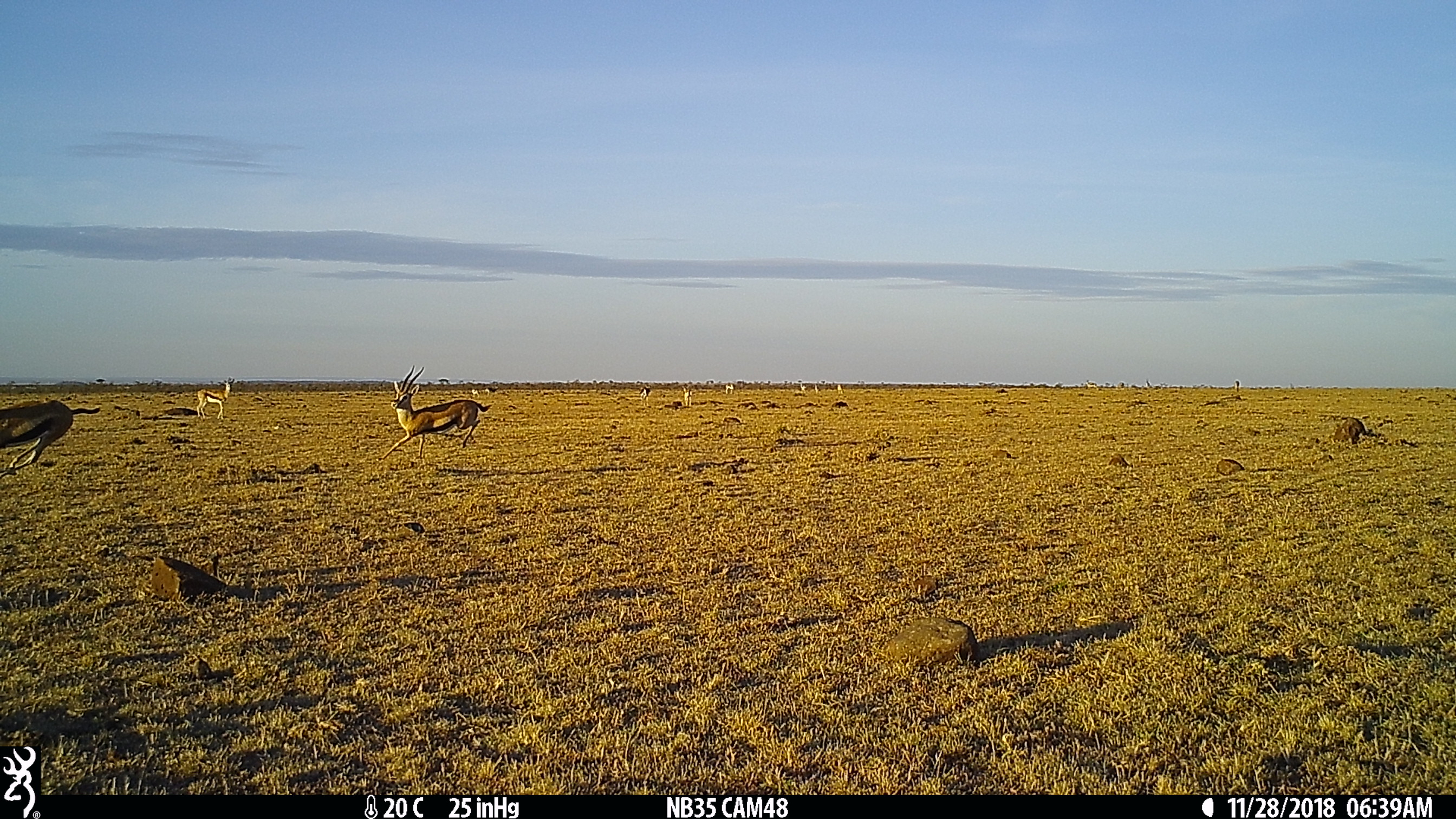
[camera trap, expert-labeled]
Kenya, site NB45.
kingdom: Animalia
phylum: Chordata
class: Mammalia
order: Artiodactyla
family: Bovidae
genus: Eudorcas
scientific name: Eudorcas thomsonii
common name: thomon's gazelle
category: gazelle thomsons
Gazelle thomsons (thomon's gazelle) (Eudorcas thomsonii).